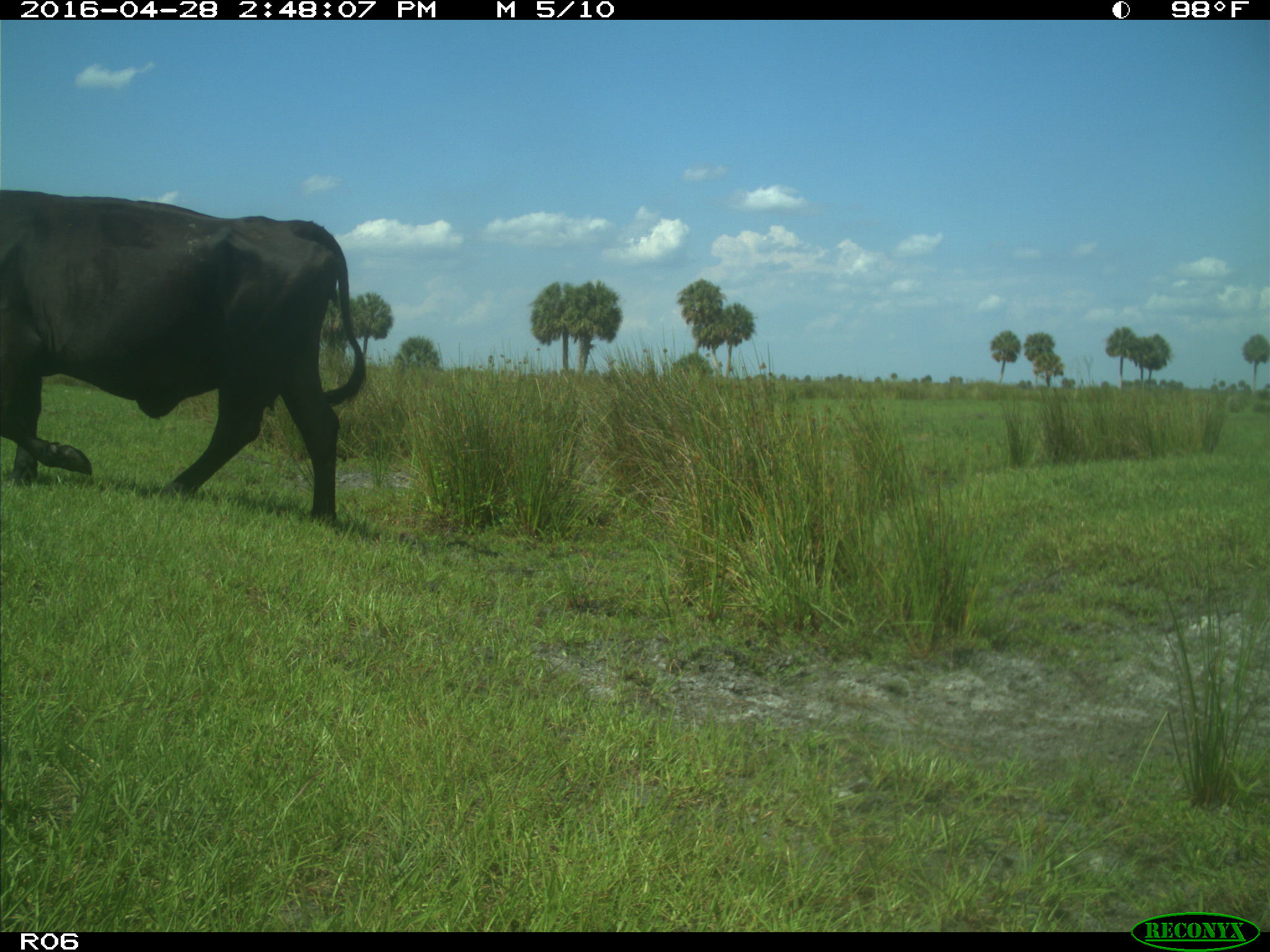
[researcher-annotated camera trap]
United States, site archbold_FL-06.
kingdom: Animalia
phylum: Chordata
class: Mammalia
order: Artiodactyla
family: Bovidae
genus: Bos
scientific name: Bos taurus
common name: domestic cow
Bos taurus (domestic cow).